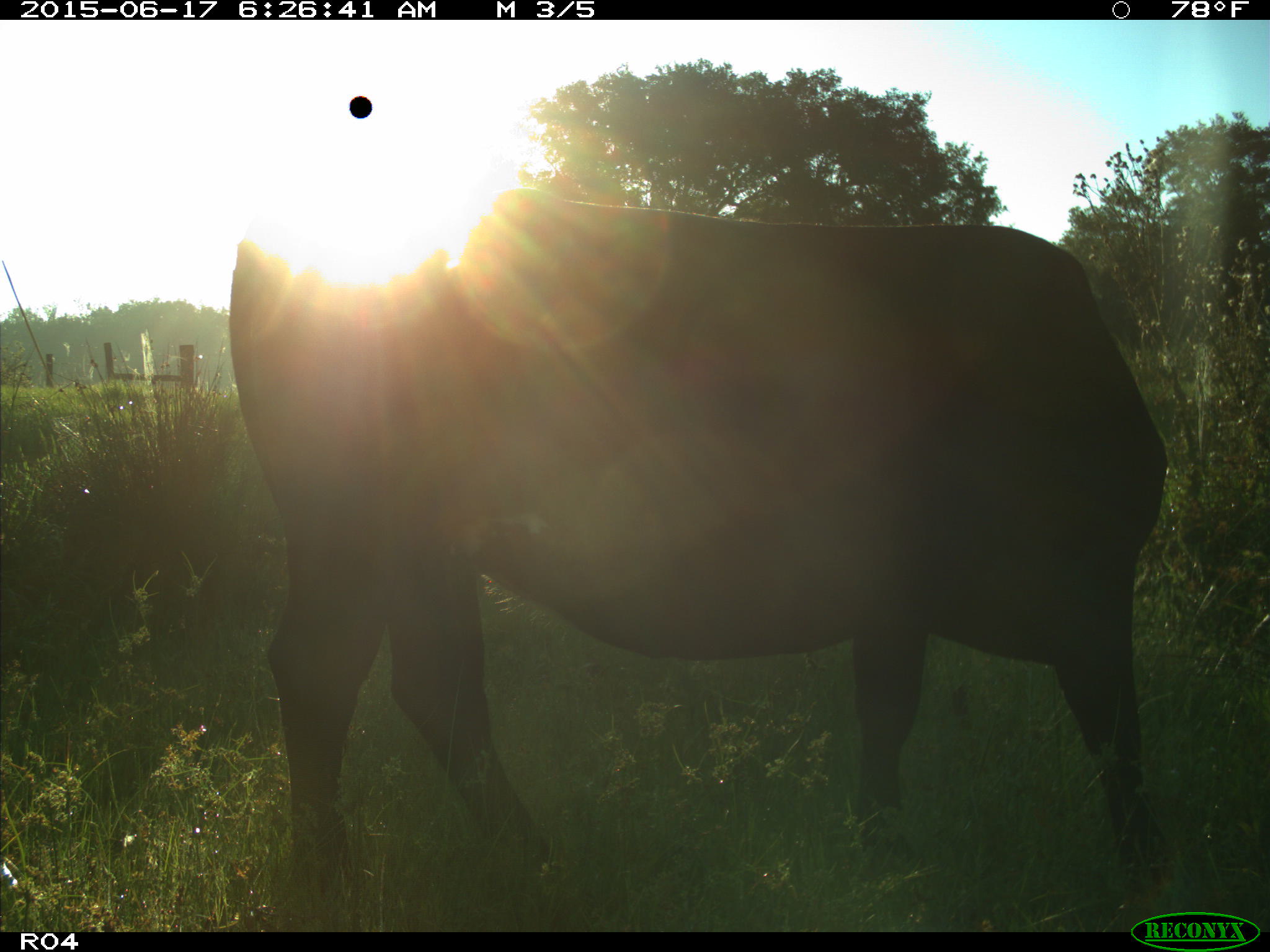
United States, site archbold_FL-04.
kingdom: Animalia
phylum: Chordata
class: Mammalia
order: Artiodactyla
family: Bovidae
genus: Bos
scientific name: Bos taurus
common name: domestic cow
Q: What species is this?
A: Bos taurus (domestic cow).